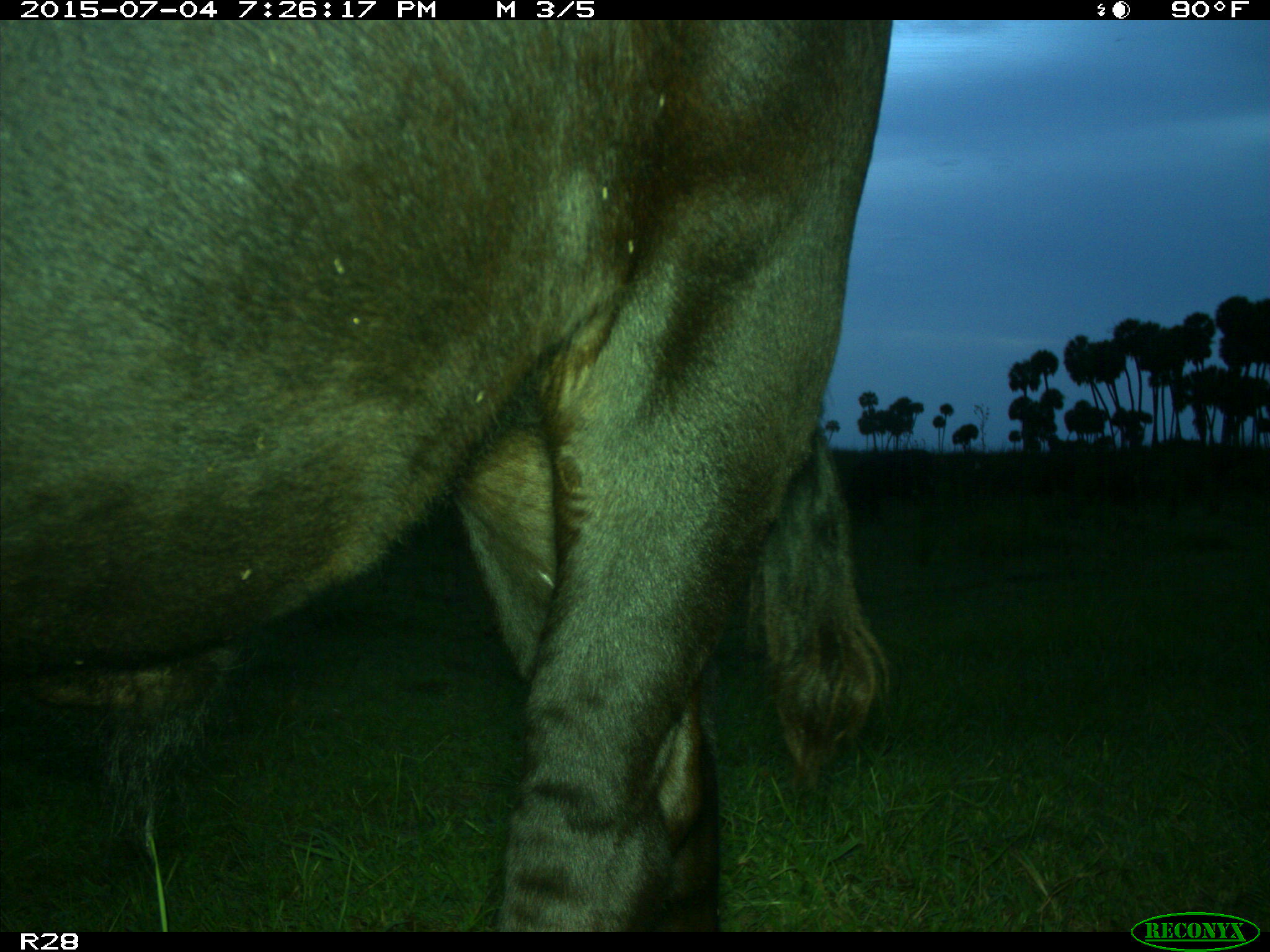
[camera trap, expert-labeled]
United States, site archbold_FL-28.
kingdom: Animalia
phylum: Chordata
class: Mammalia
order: Artiodactyla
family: Bovidae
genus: Bos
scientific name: Bos taurus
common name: domestic cow